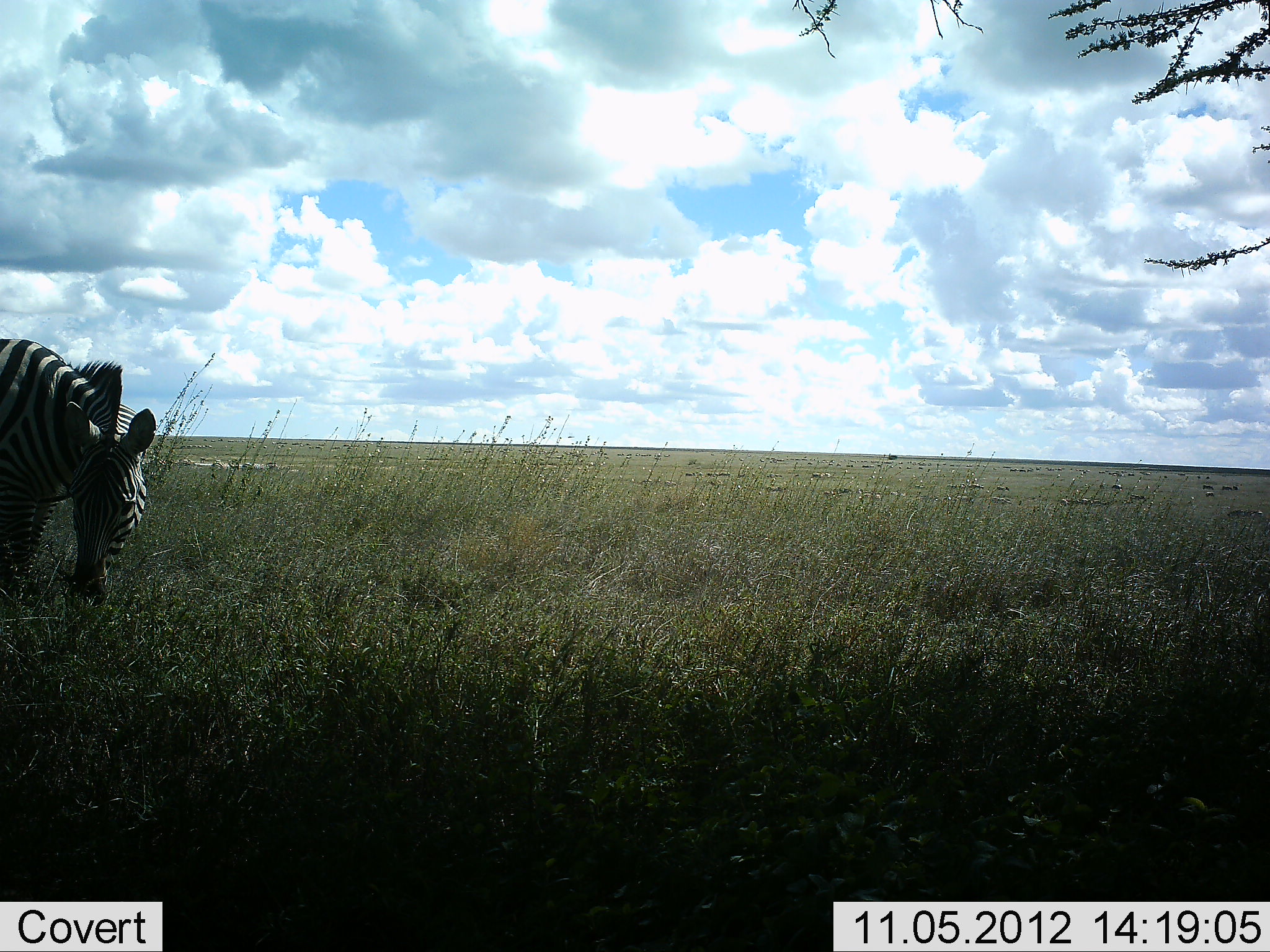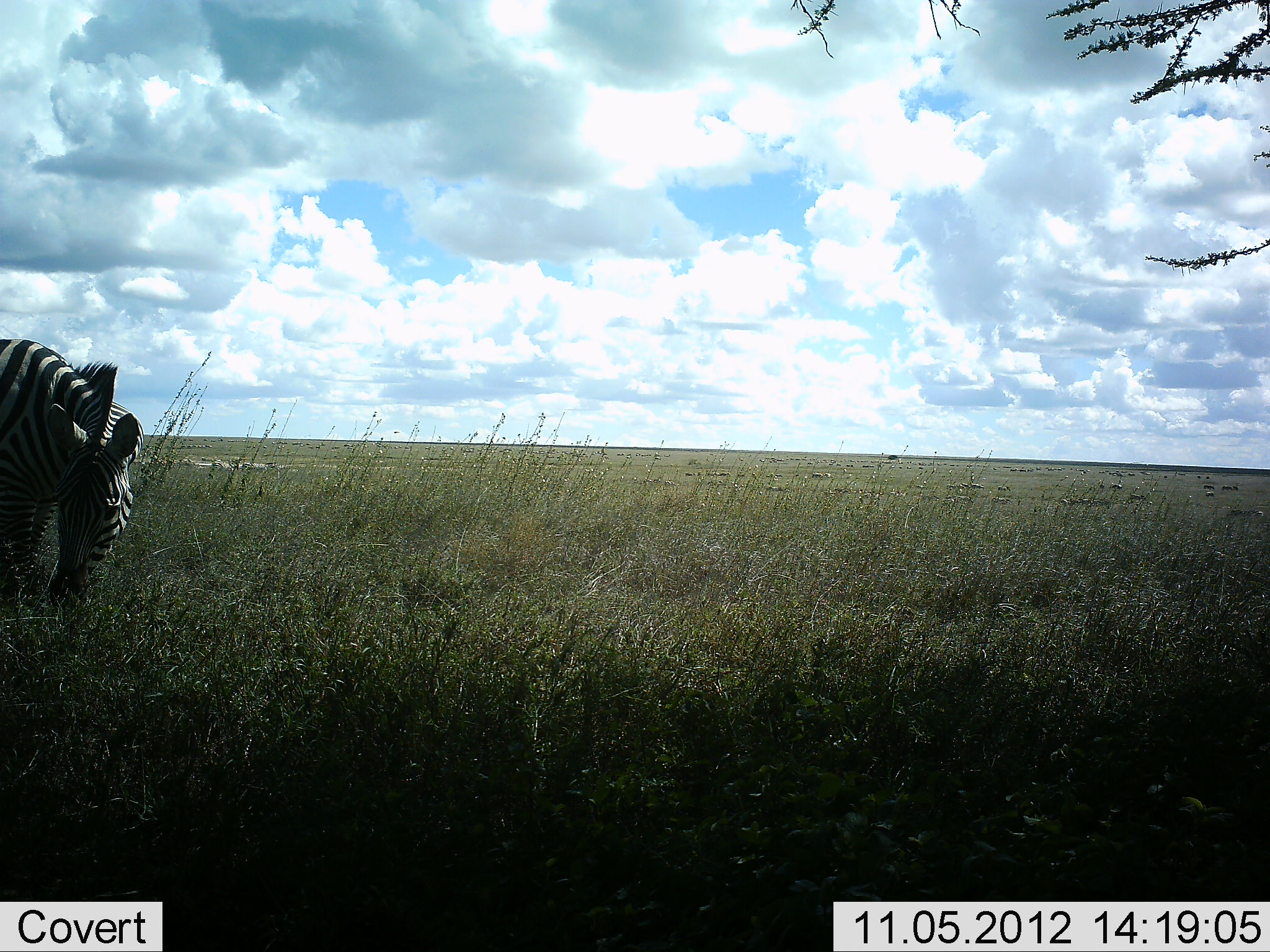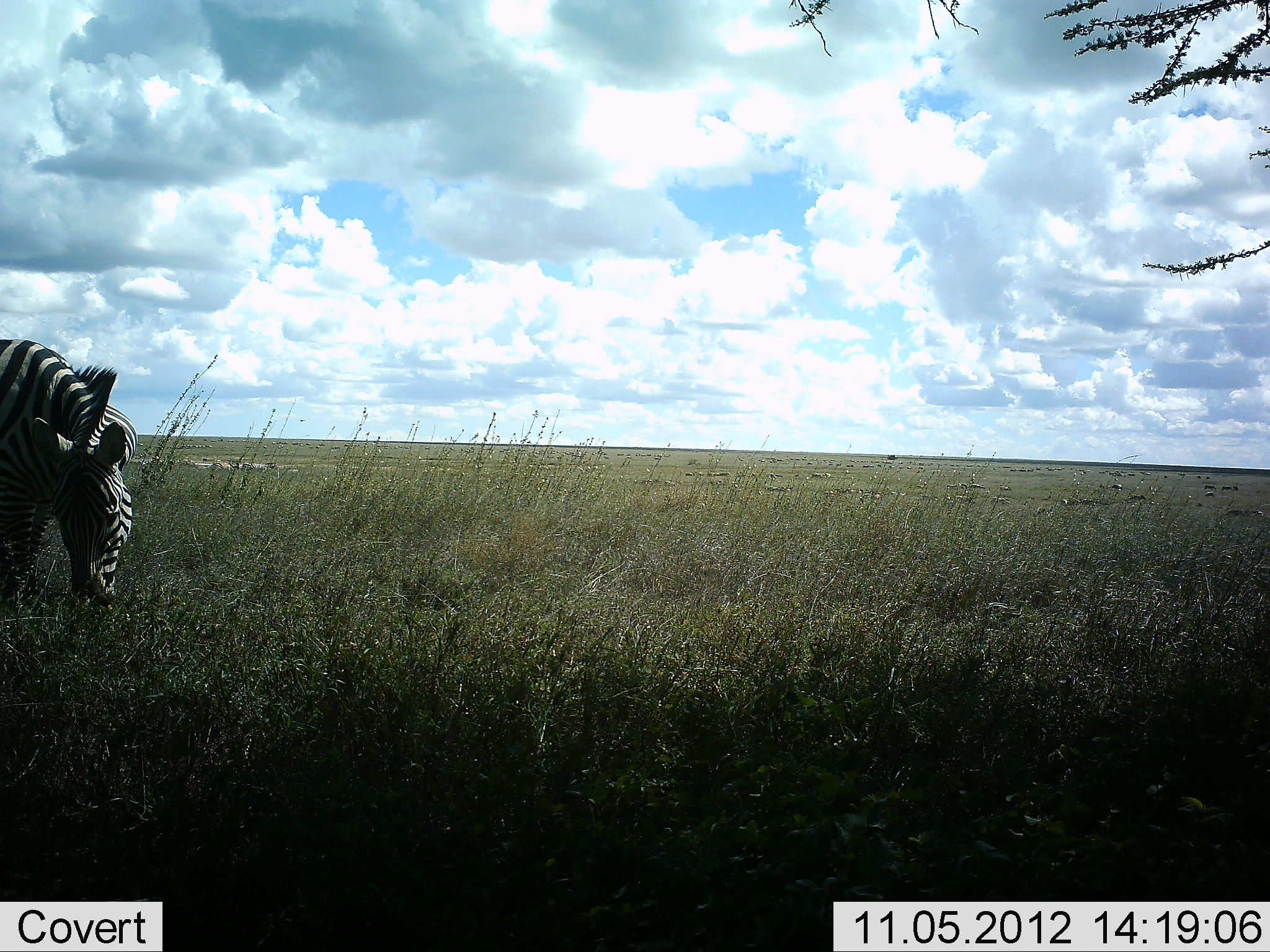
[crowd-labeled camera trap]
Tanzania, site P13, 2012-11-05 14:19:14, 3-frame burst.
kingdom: Animalia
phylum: Chordata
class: Mammalia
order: Perissodactyla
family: Equidae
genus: Equus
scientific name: Equus quagga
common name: plains zebra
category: zebra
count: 1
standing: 20%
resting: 0%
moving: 0%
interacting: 0%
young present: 0%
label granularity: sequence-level